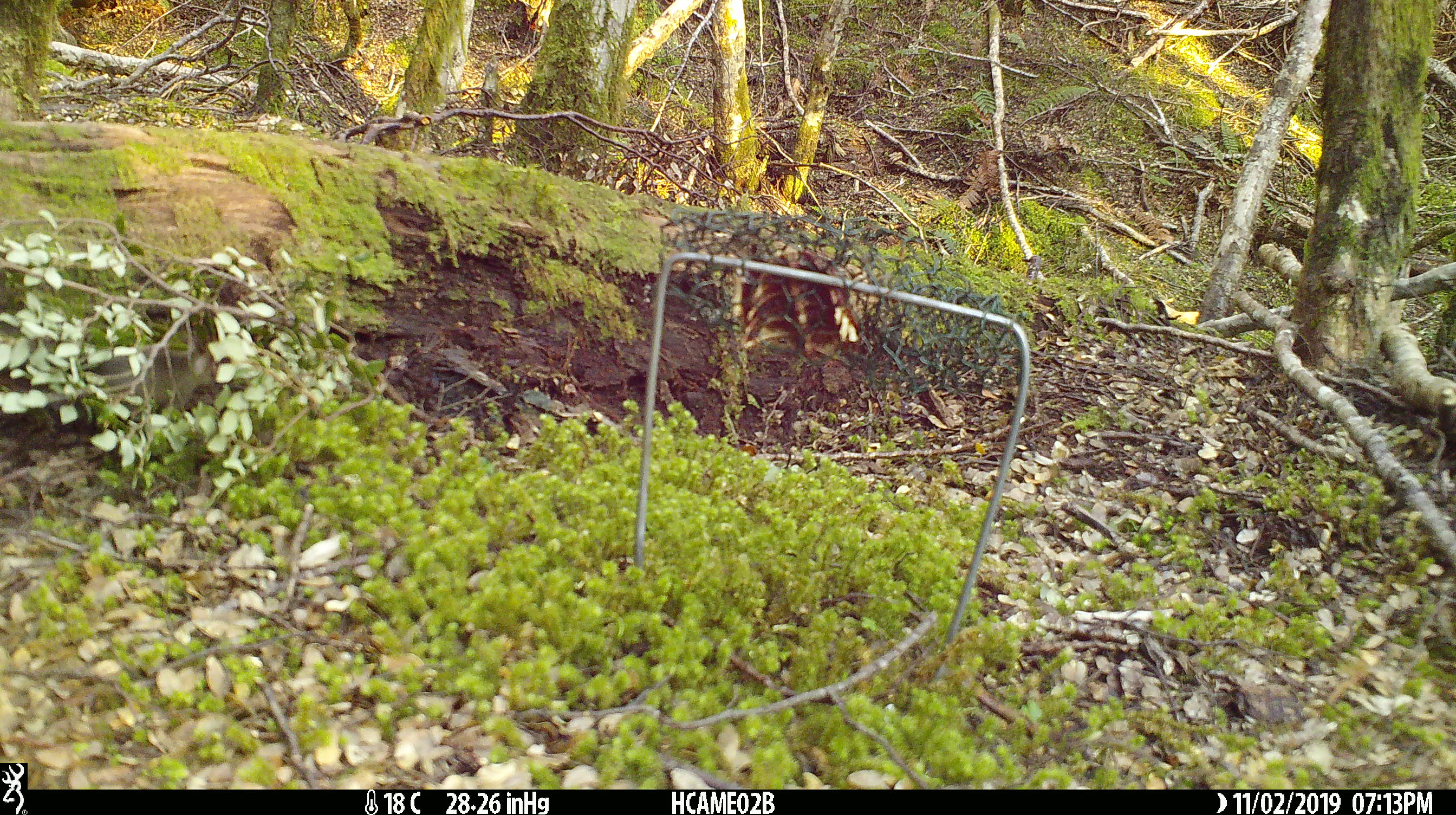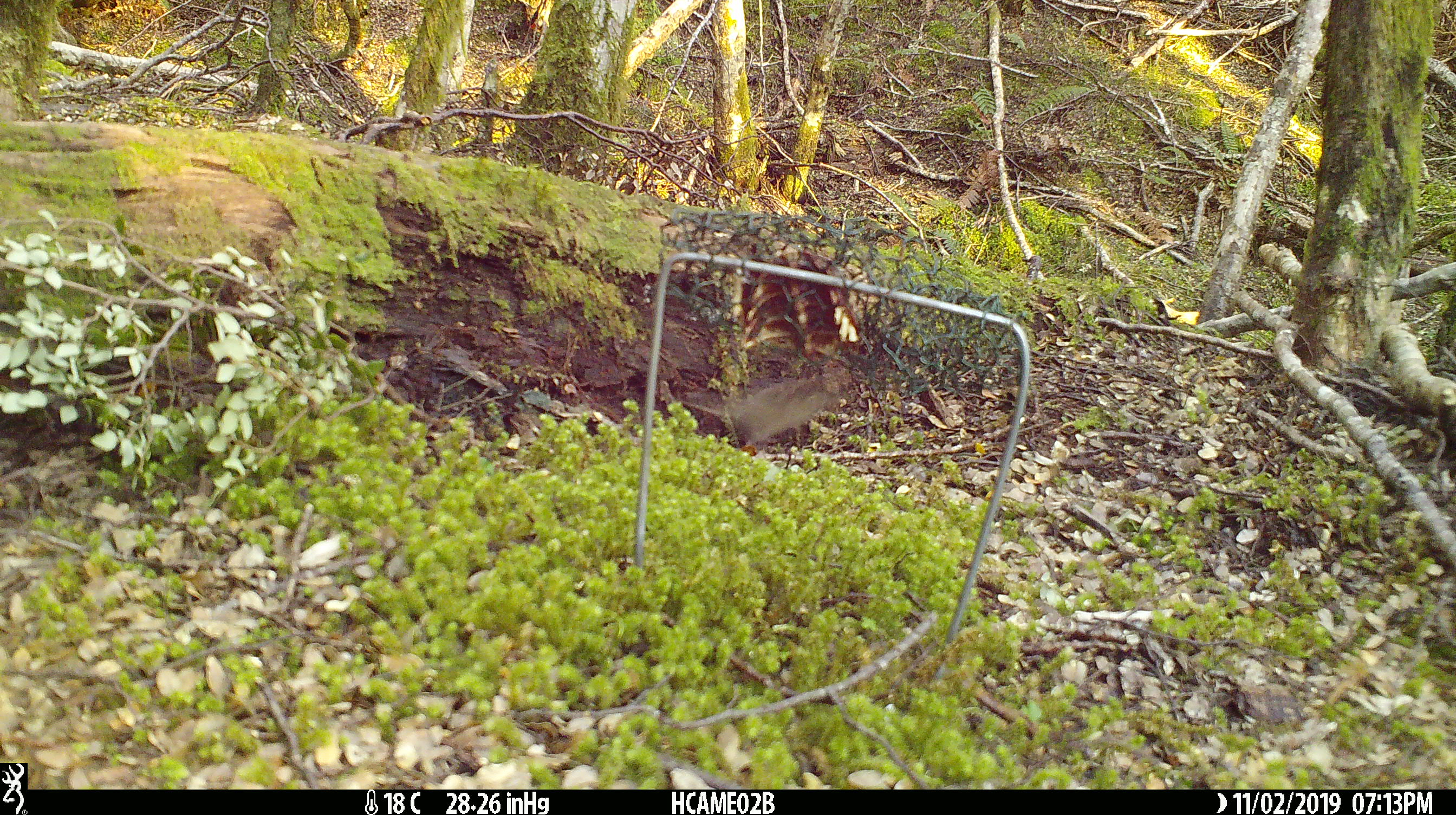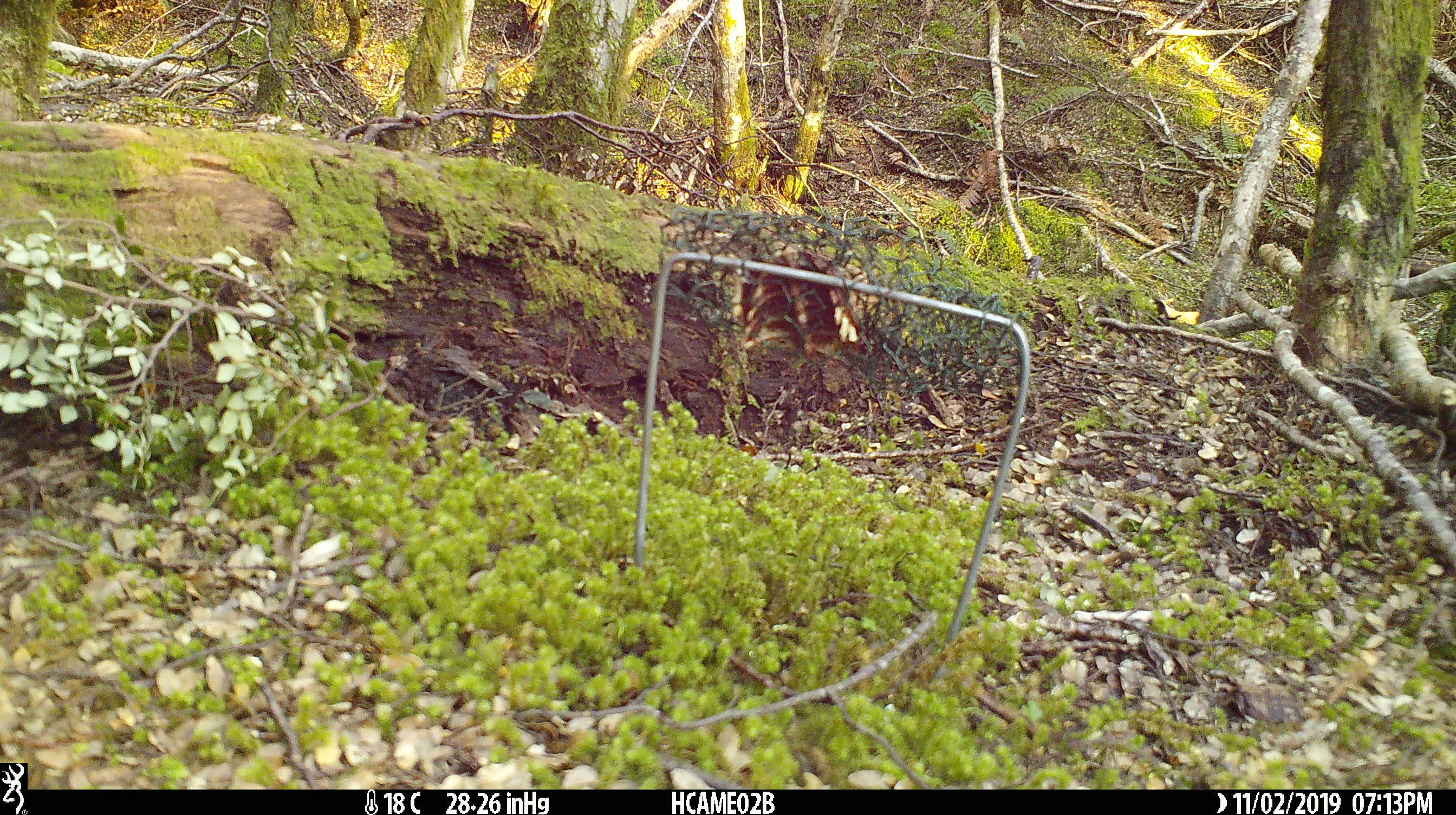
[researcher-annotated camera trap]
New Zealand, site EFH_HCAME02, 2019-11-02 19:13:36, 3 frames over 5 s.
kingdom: Animalia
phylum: Chordata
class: Mammalia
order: Rodentia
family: Muridae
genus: Mus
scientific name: Mus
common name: mouse